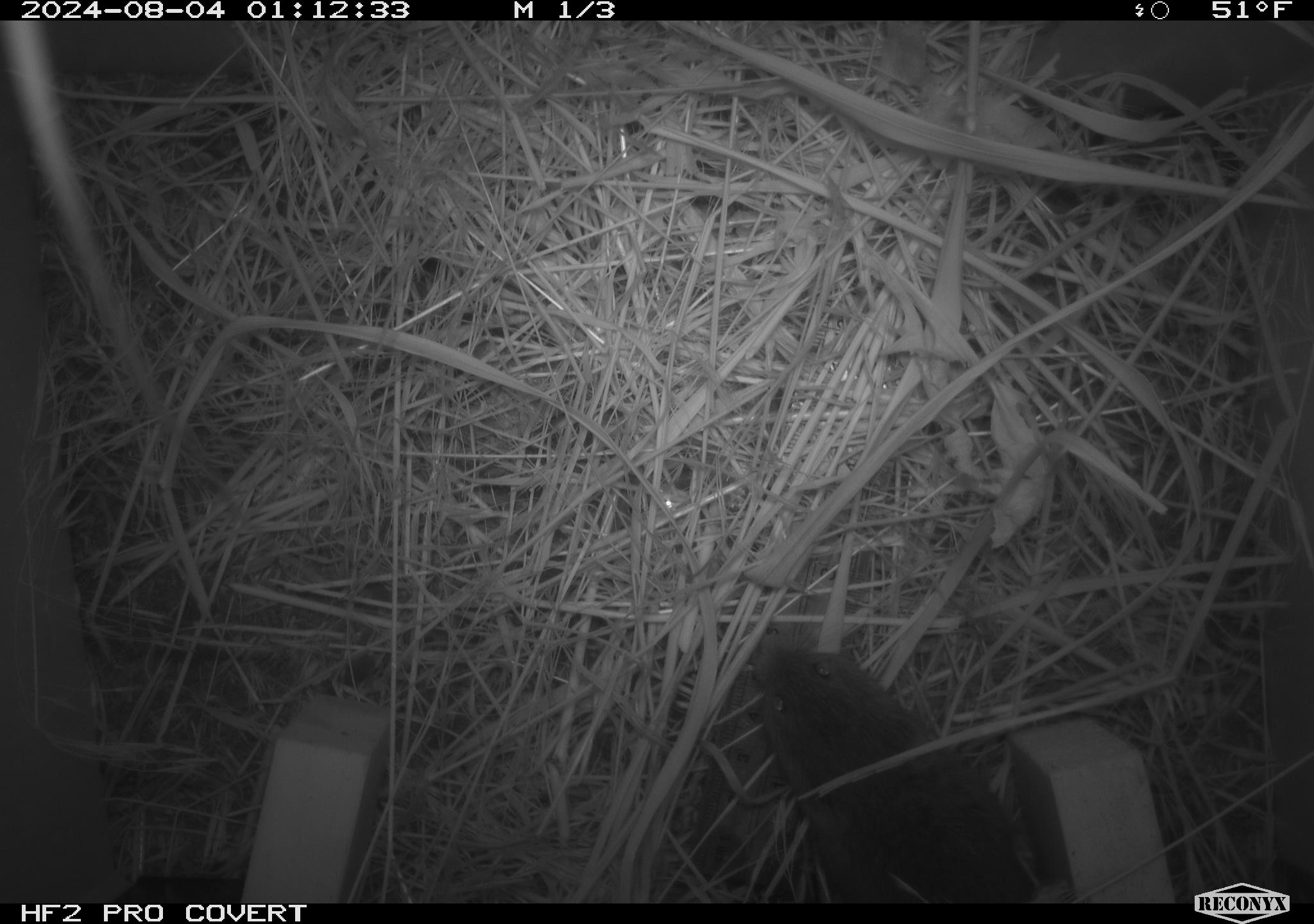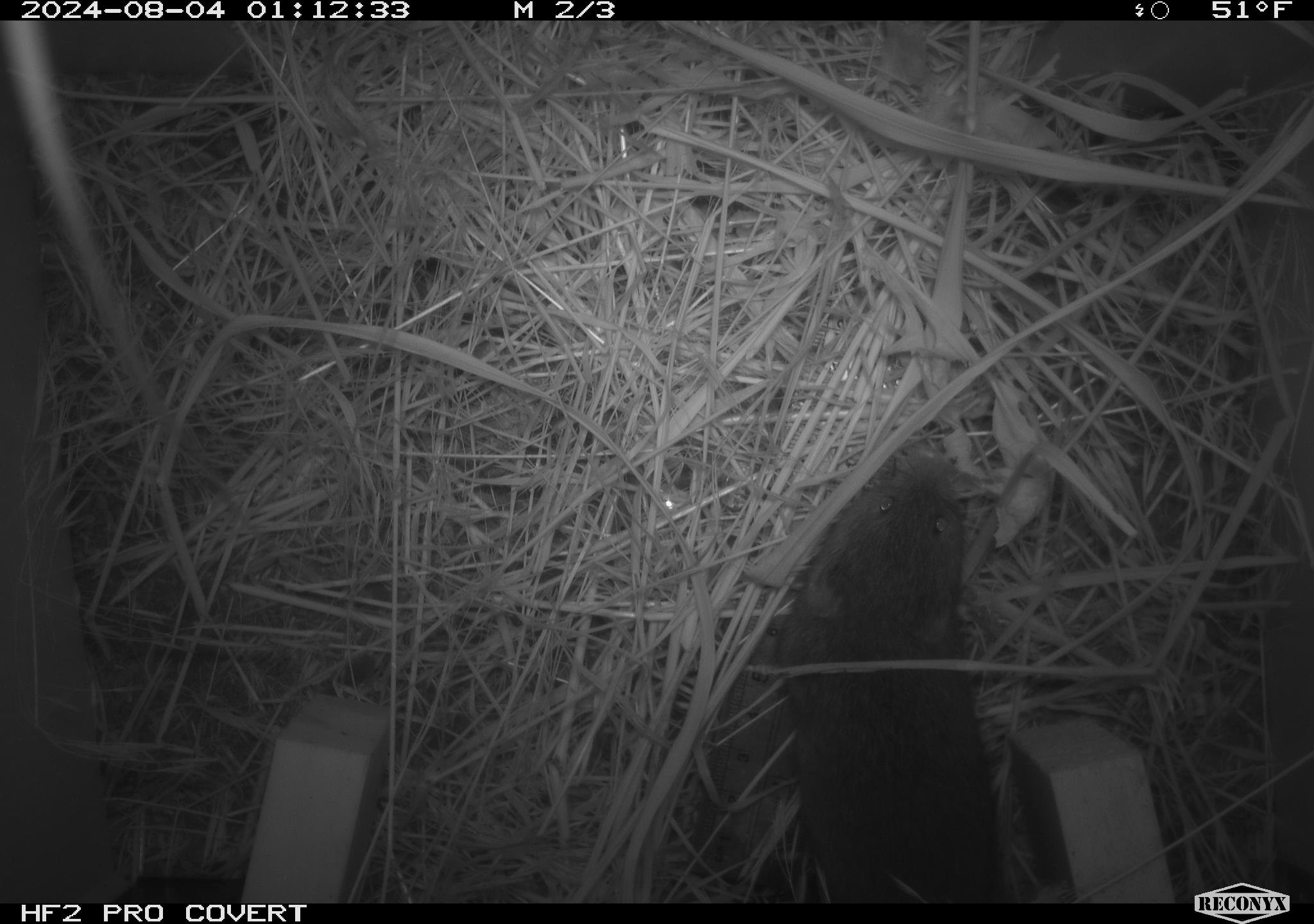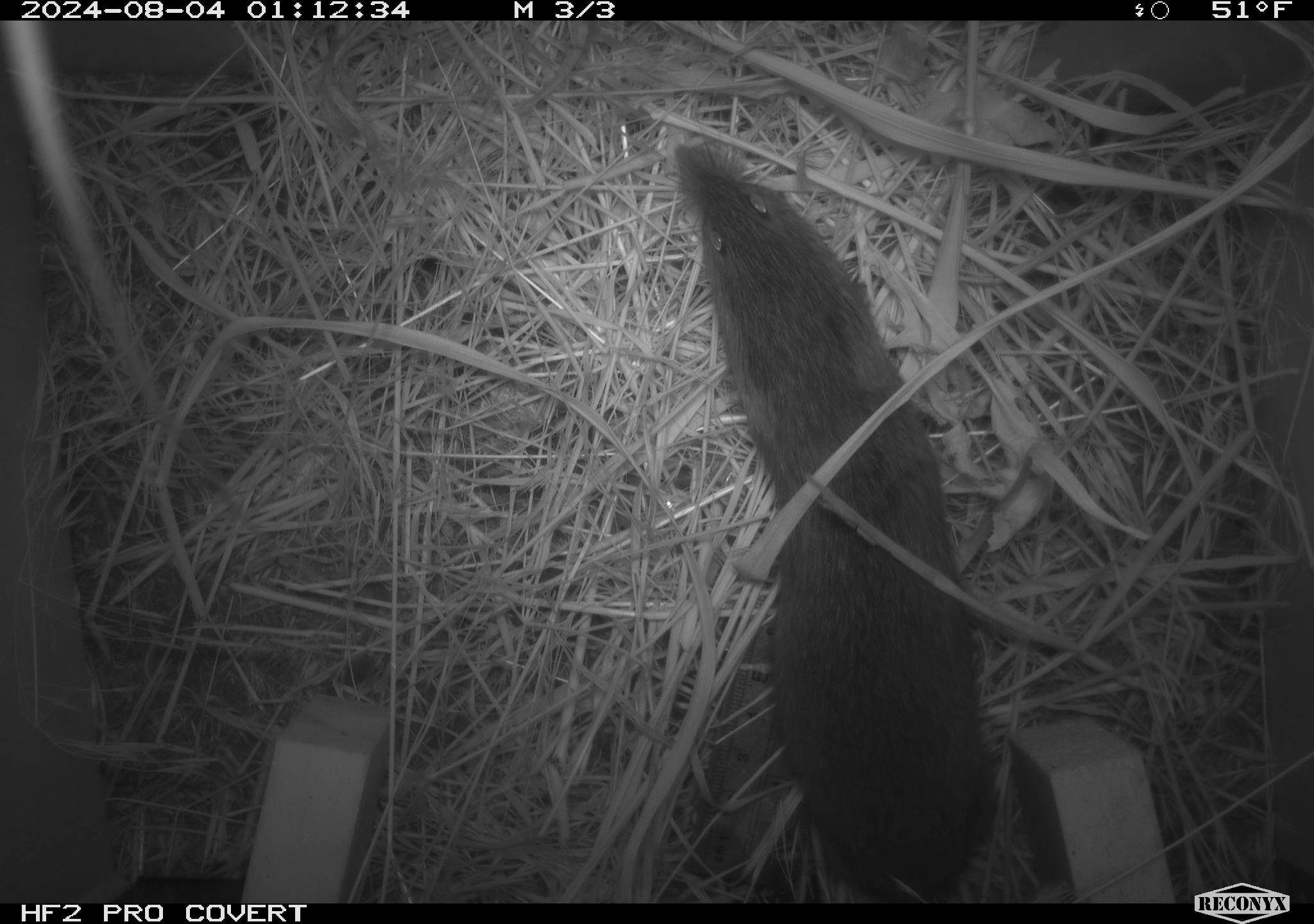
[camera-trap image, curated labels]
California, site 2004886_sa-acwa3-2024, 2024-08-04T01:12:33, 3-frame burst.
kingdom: Animalia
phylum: Chordata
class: Mammalia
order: Rodentia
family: Cricetidae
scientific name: Arvicolinae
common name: voles, lemmings, and muskrats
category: arvicolinae subfamily